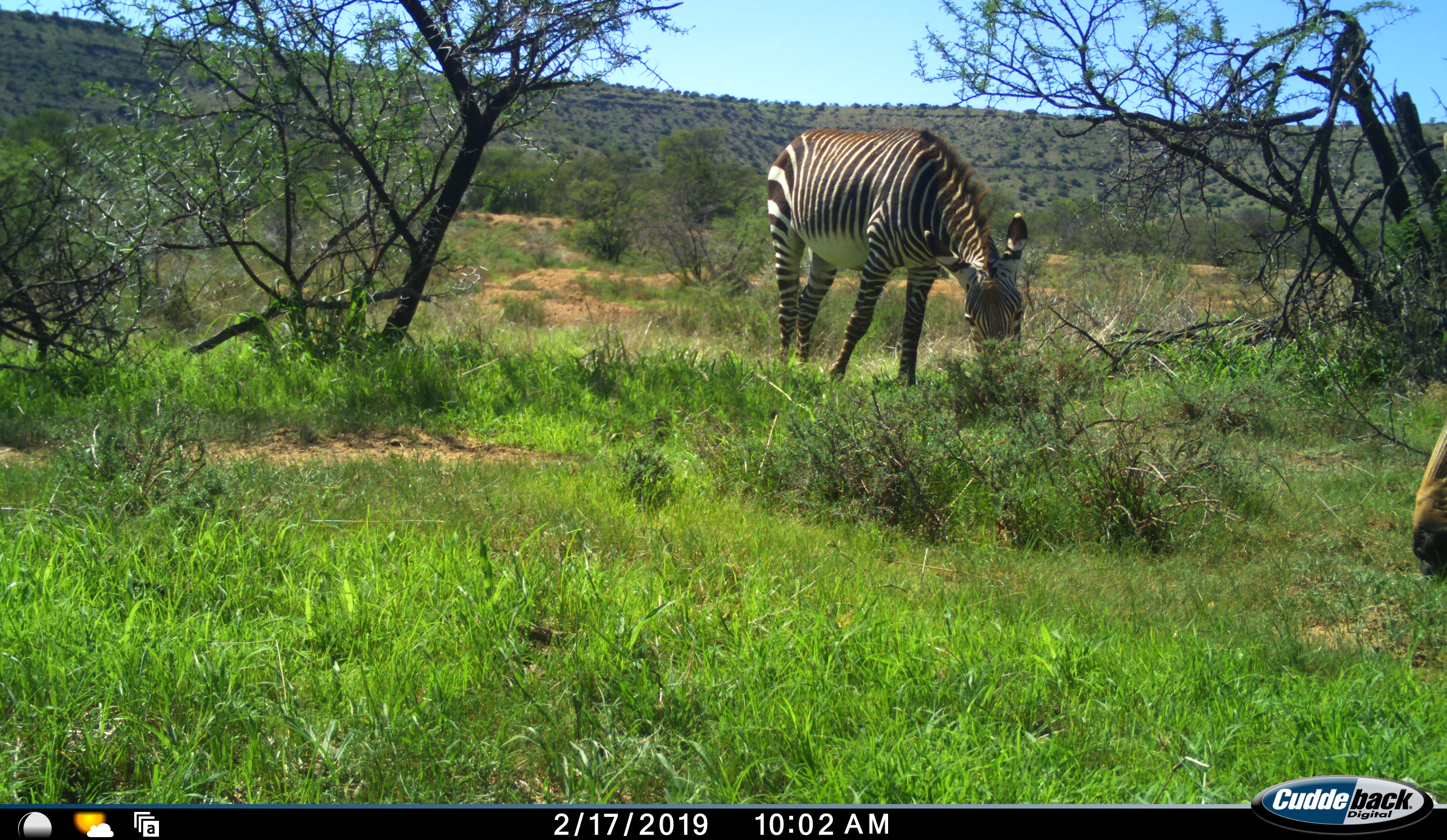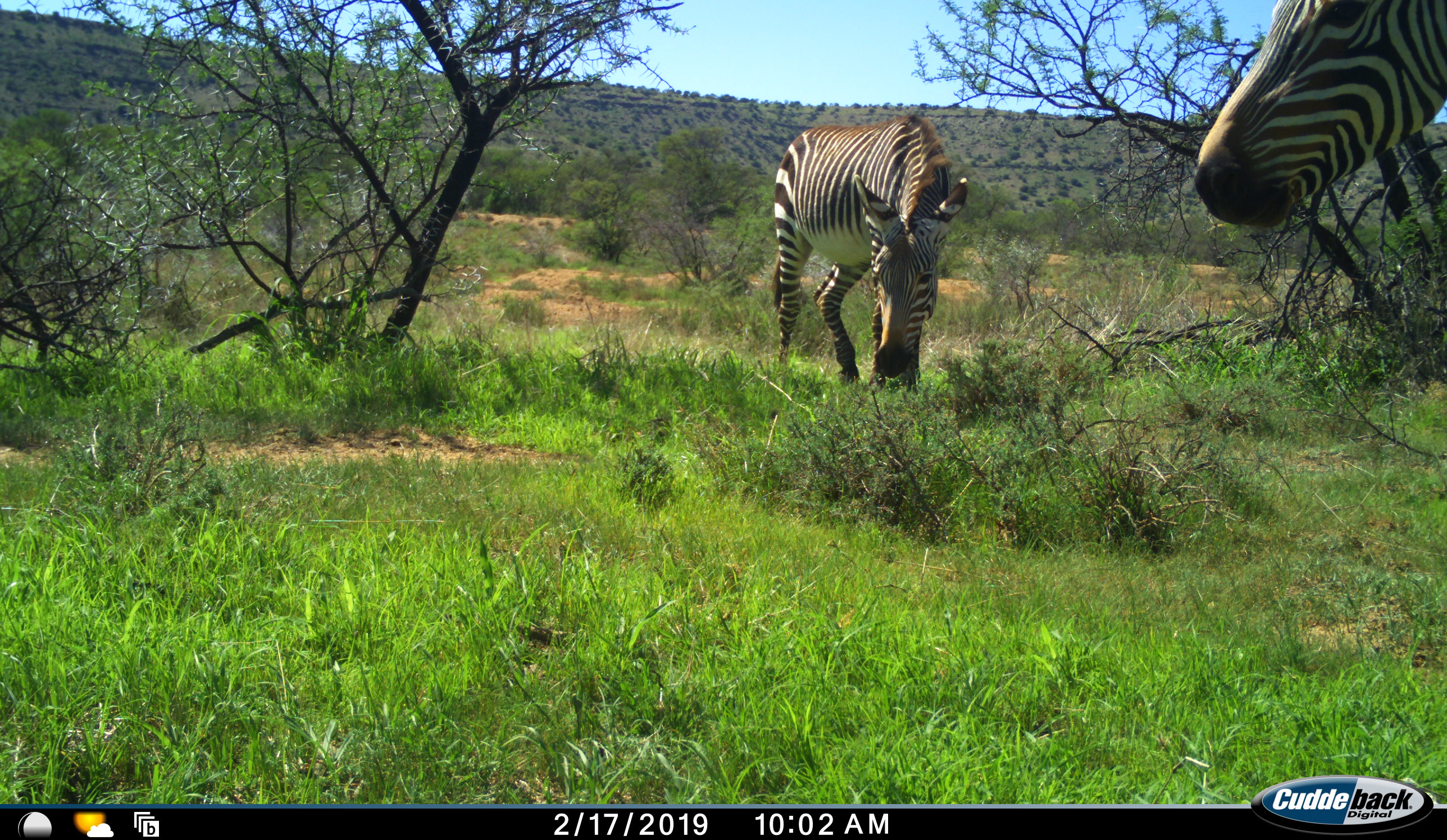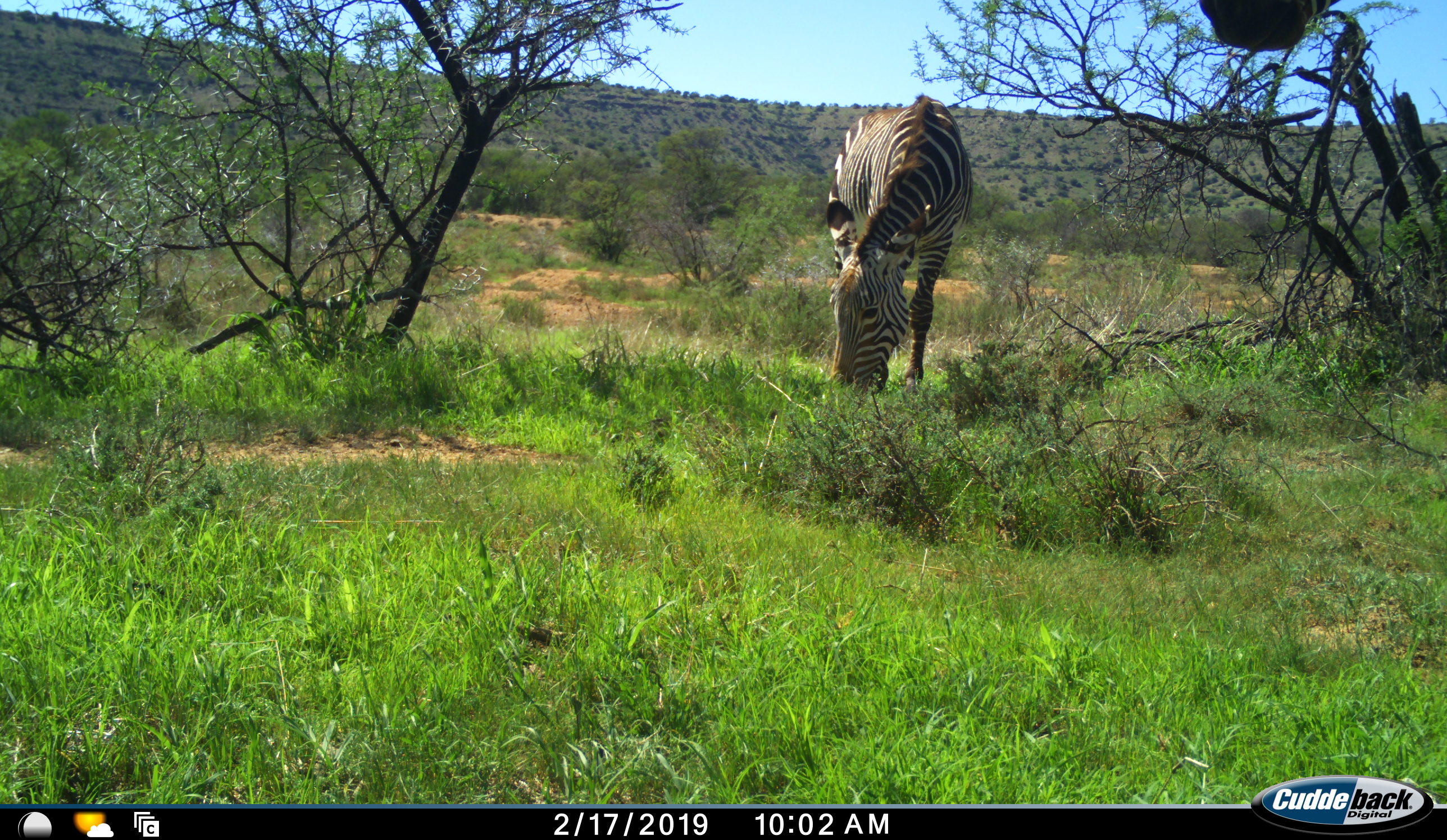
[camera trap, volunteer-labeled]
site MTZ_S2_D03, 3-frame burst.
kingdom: Animalia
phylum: Chordata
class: Mammalia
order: Perissodactyla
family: Equidae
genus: Equus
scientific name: Equus zebra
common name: mountain zebra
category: zebramountain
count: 2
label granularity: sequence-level